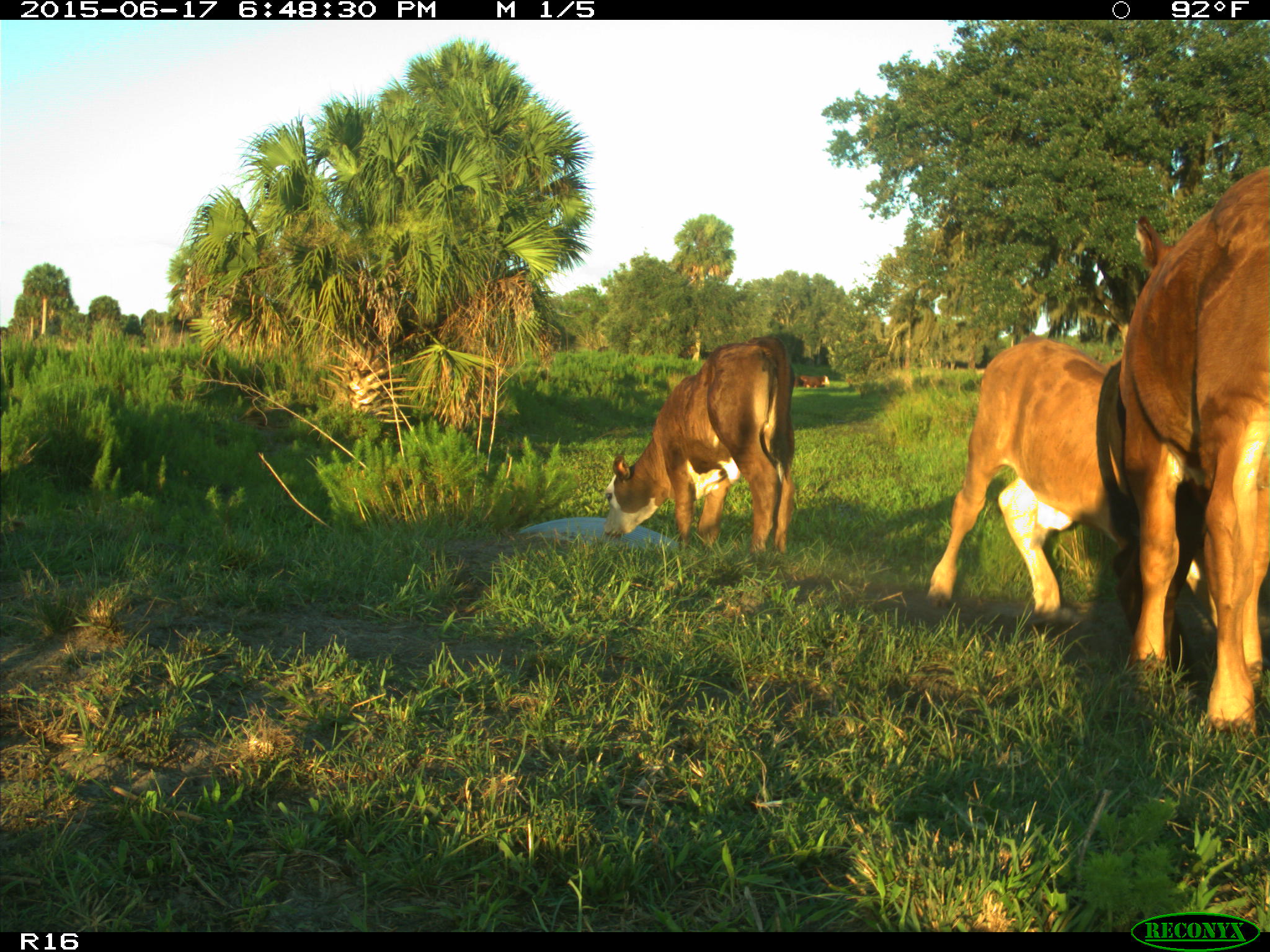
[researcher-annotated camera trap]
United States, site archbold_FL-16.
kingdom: Animalia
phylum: Chordata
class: Mammalia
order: Artiodactyla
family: Bovidae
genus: Bos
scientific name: Bos taurus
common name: domestic cow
Bos taurus (domestic cow).